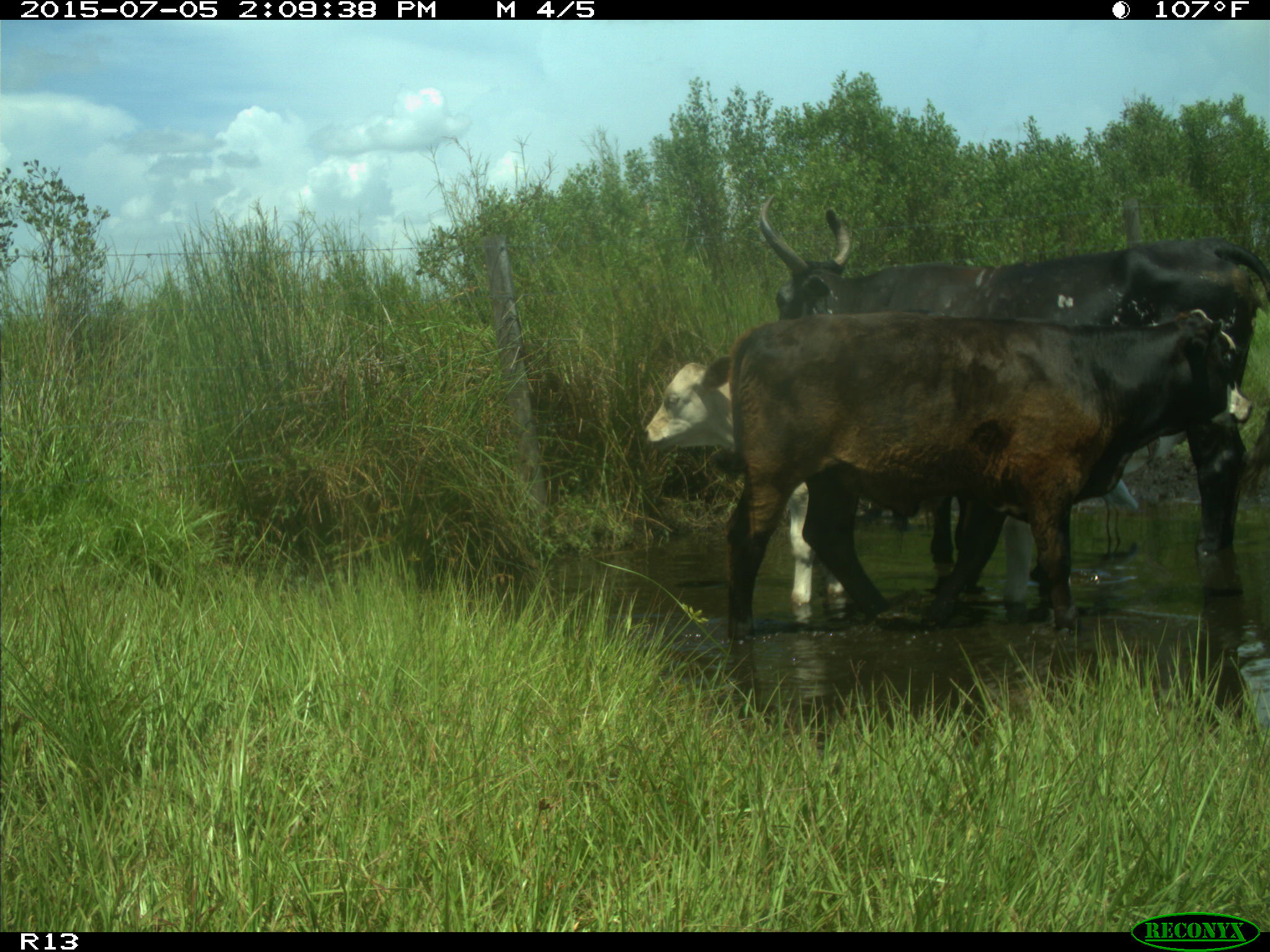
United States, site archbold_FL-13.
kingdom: Animalia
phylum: Chordata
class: Mammalia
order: Artiodactyla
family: Bovidae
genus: Bos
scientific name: Bos taurus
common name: domestic cow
Bos taurus (domestic cow).